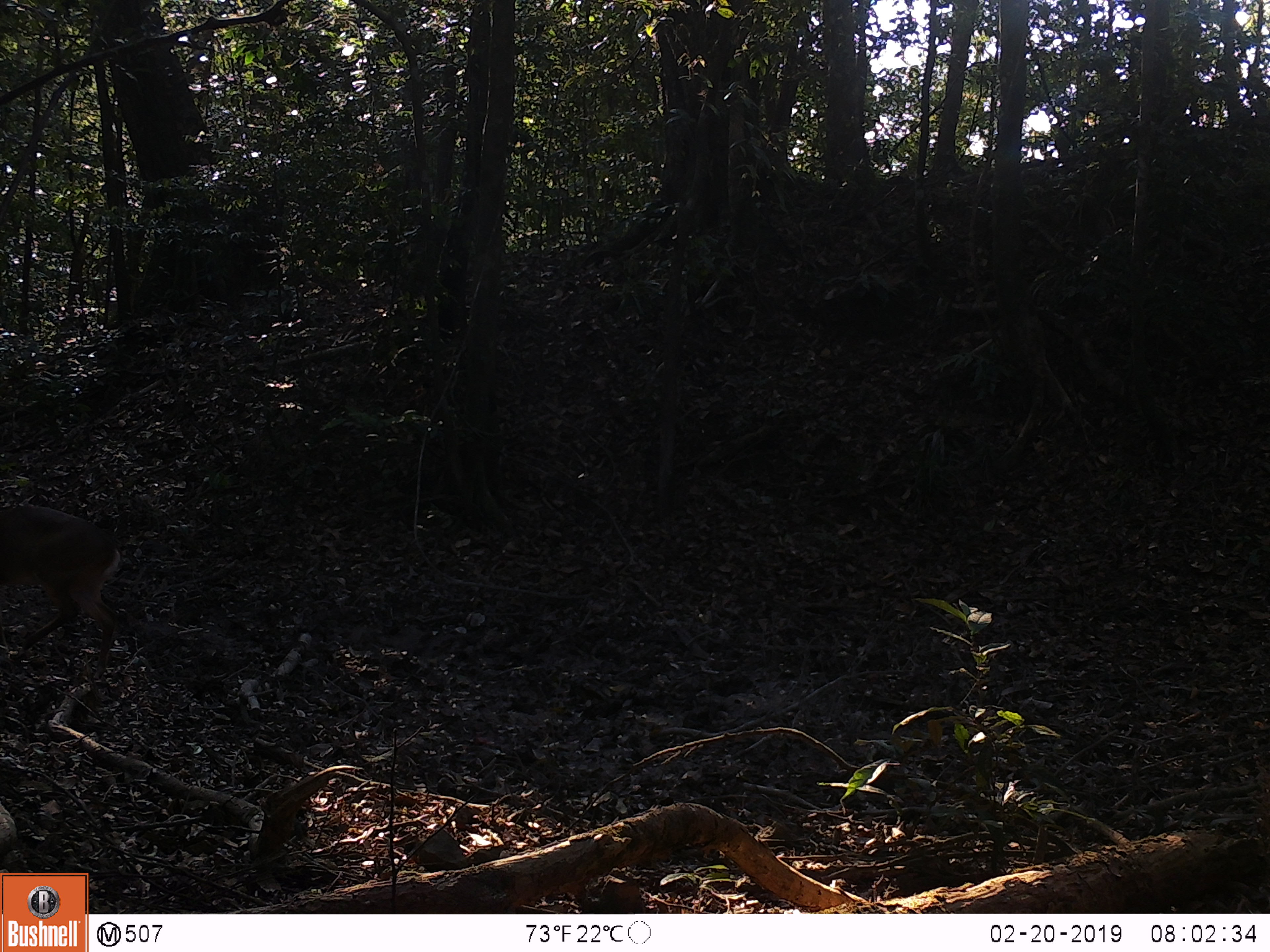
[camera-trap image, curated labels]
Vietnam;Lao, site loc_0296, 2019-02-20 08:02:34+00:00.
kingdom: Animalia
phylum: Chordata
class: Mammalia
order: Artiodactyla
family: Cervidae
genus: Muntiacus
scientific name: Muntiacus vuquangensis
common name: large-antlered muntjac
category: large antlered muntjac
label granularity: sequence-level